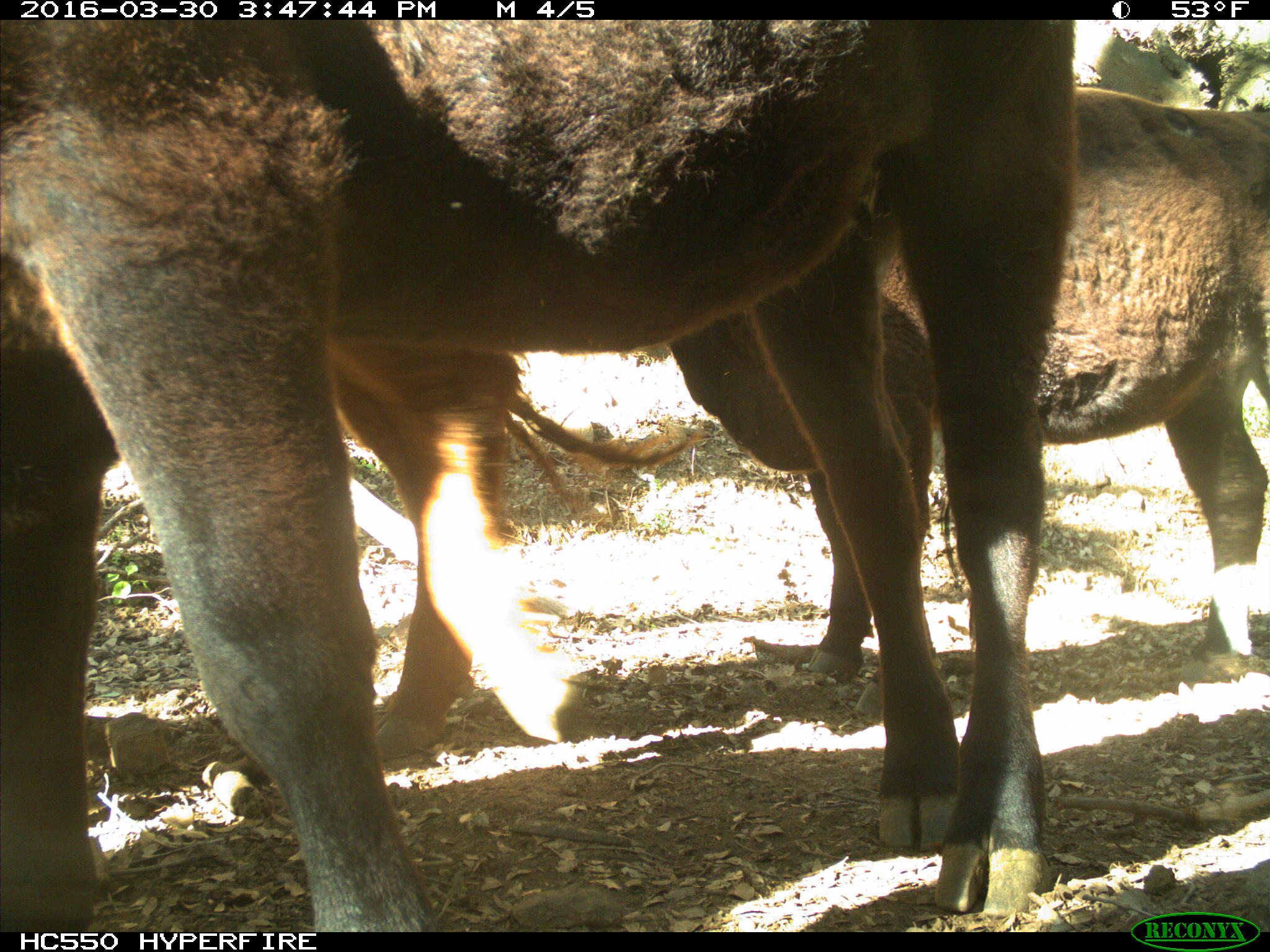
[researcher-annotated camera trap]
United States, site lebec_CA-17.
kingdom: Animalia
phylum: Chordata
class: Mammalia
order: Artiodactyla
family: Bovidae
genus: Bos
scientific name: Bos taurus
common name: domestic cow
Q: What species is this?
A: Bos taurus (domestic cow).